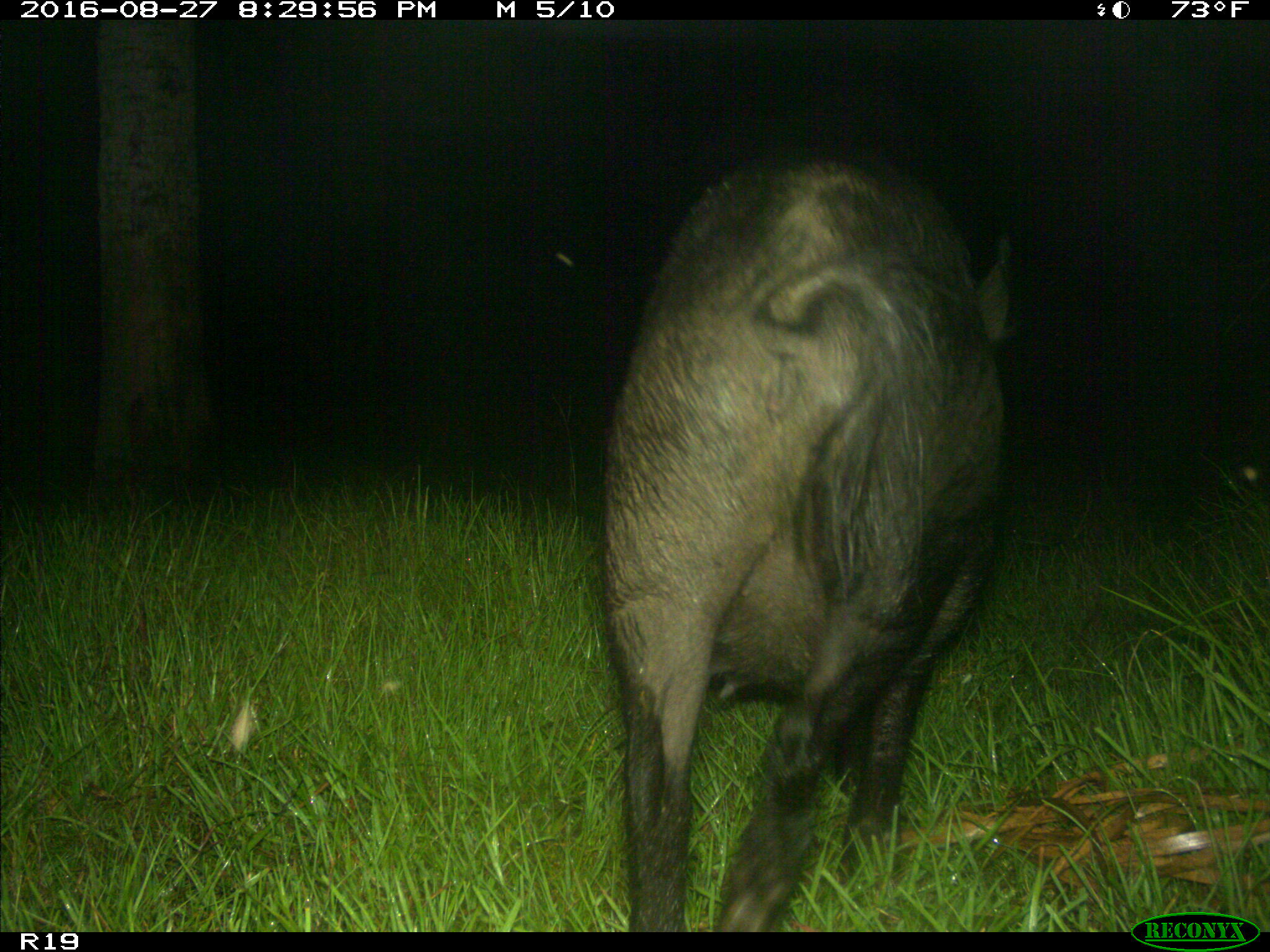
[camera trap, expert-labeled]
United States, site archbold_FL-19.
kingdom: Animalia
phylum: Chordata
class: Mammalia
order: Artiodactyla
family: Suidae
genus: Sus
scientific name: Sus scrofa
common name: wild boar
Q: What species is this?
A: Sus scrofa (wild boar).